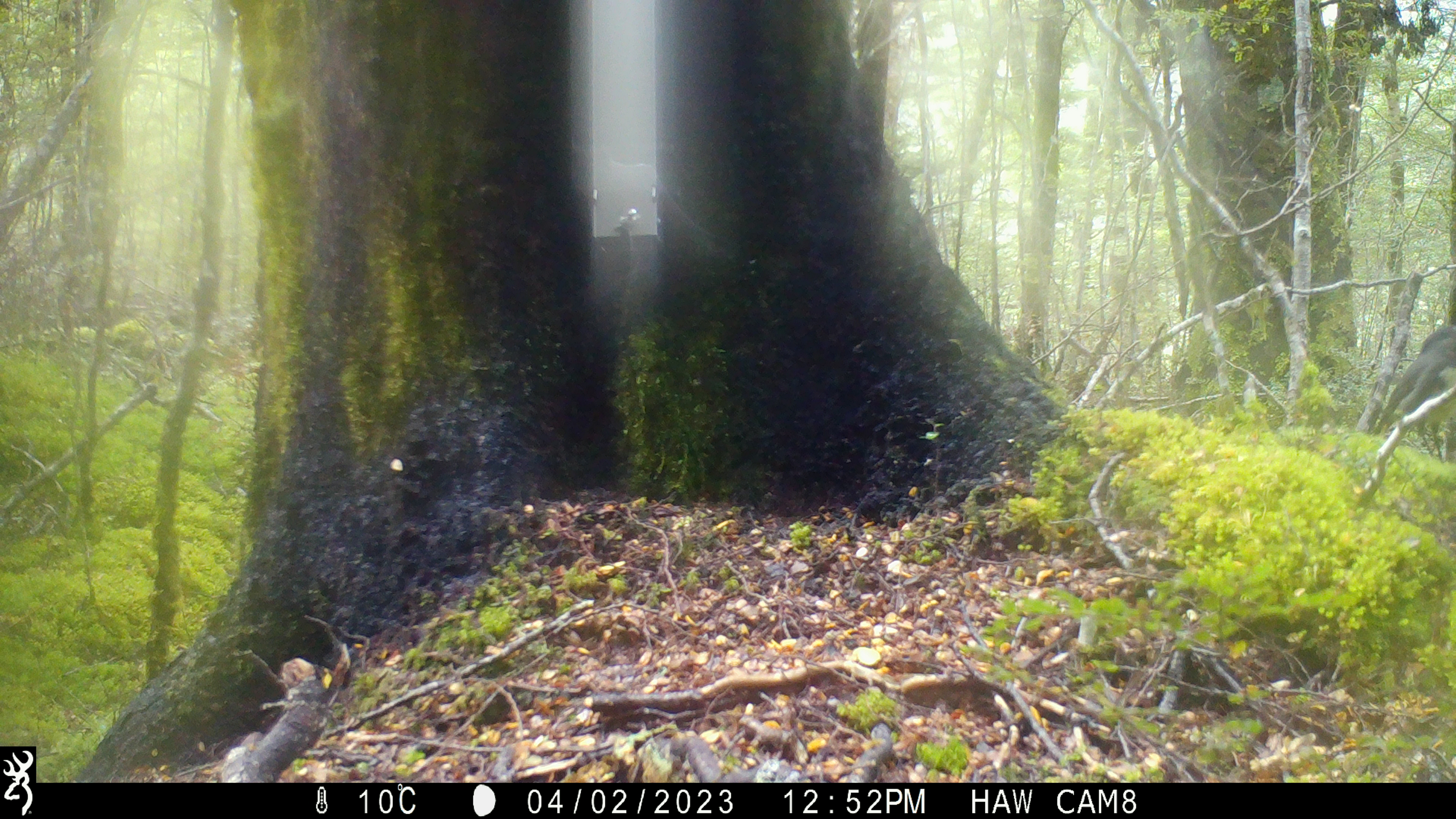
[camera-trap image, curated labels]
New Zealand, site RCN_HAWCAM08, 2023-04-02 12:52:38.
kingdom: Animalia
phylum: Chordata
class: Aves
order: Passeriformes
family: Petroicidae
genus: Petroica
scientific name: Petroica australis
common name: new zealand robin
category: robin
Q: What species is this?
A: Robin (new zealand robin) (Petroica australis).